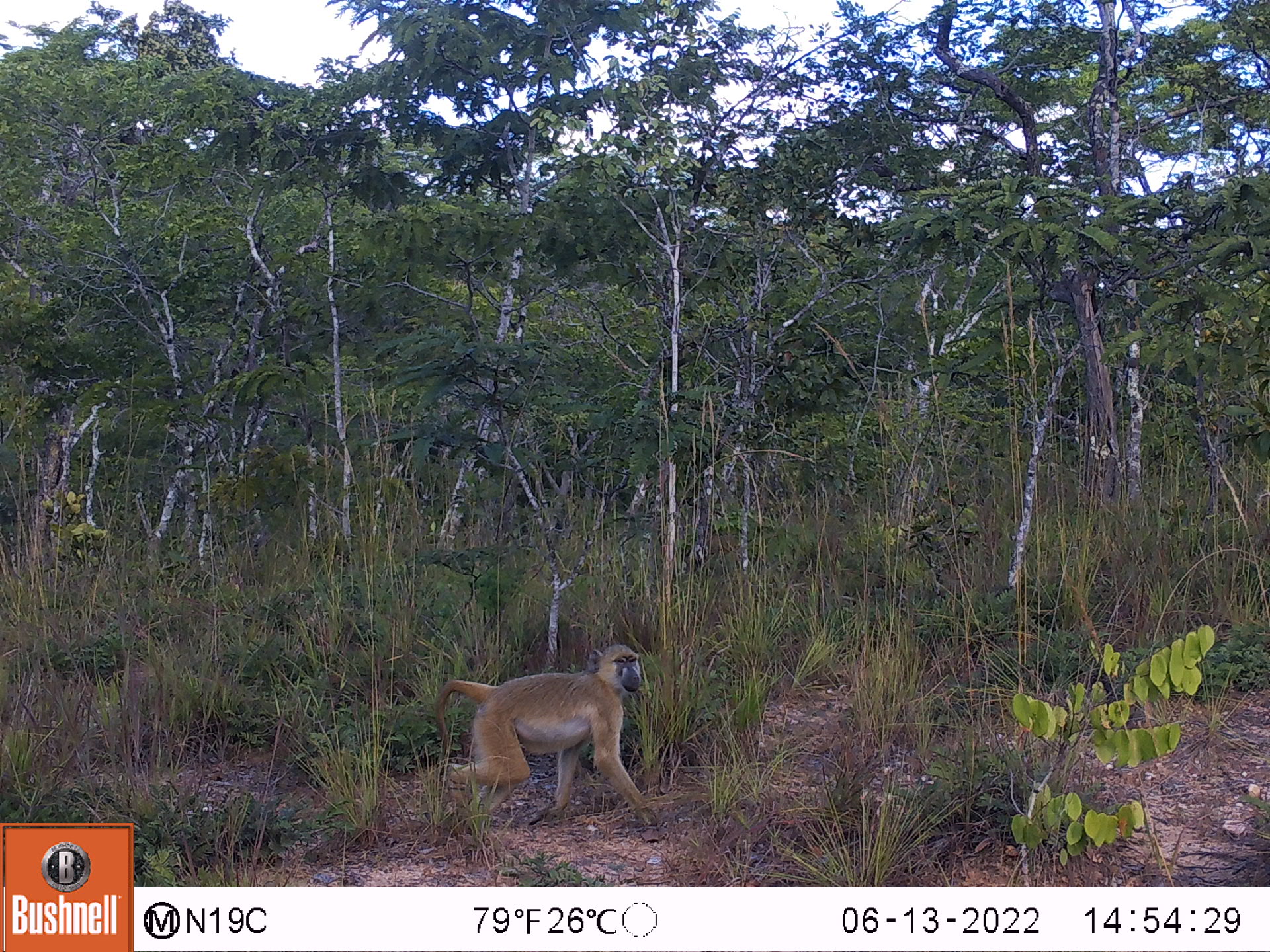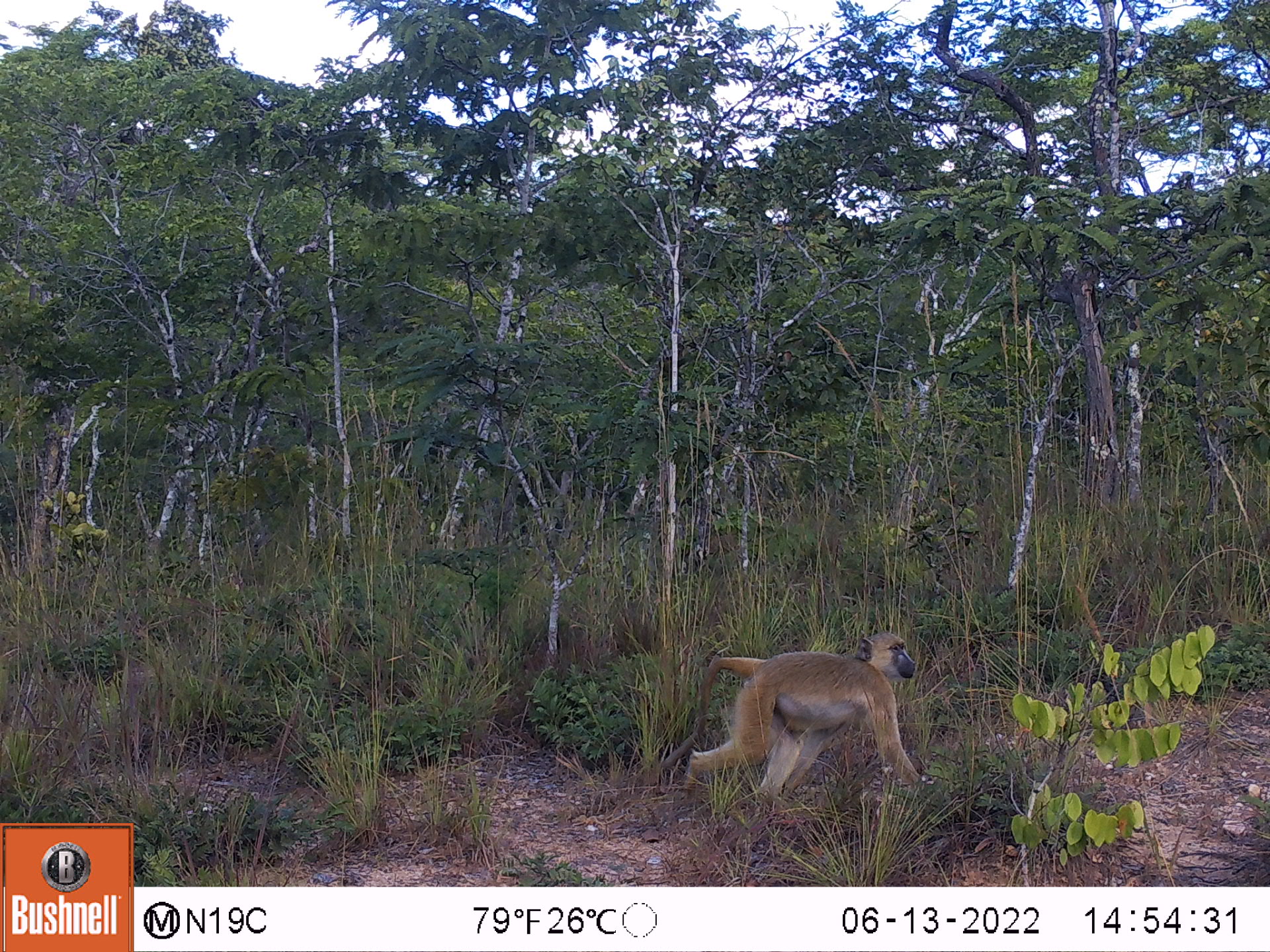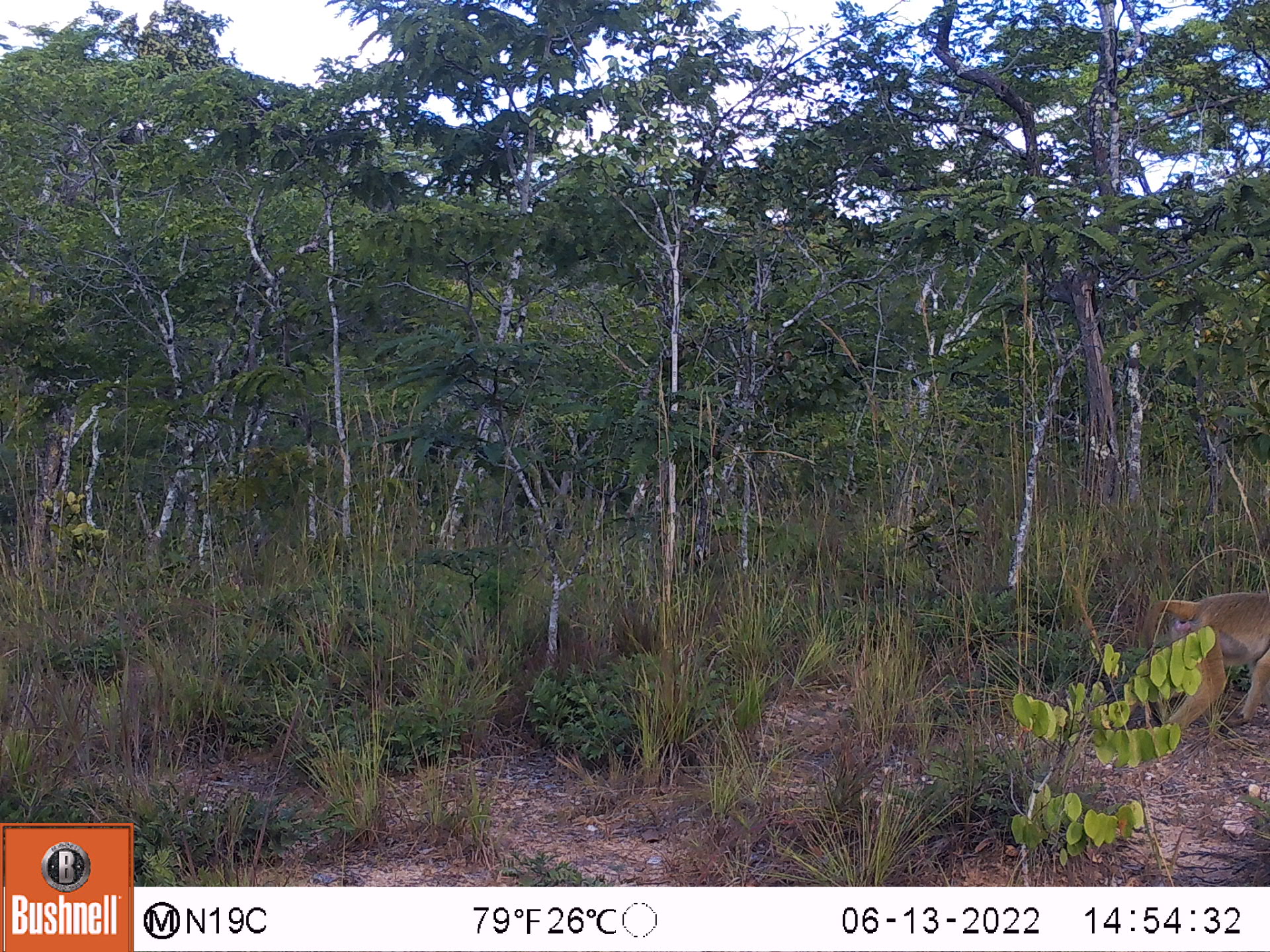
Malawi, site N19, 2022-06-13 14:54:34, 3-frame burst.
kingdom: Animalia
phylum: Chordata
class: Mammalia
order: Primates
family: Cercopithecidae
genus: Papio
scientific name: Papio cynocephalus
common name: yellow baboon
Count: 1.